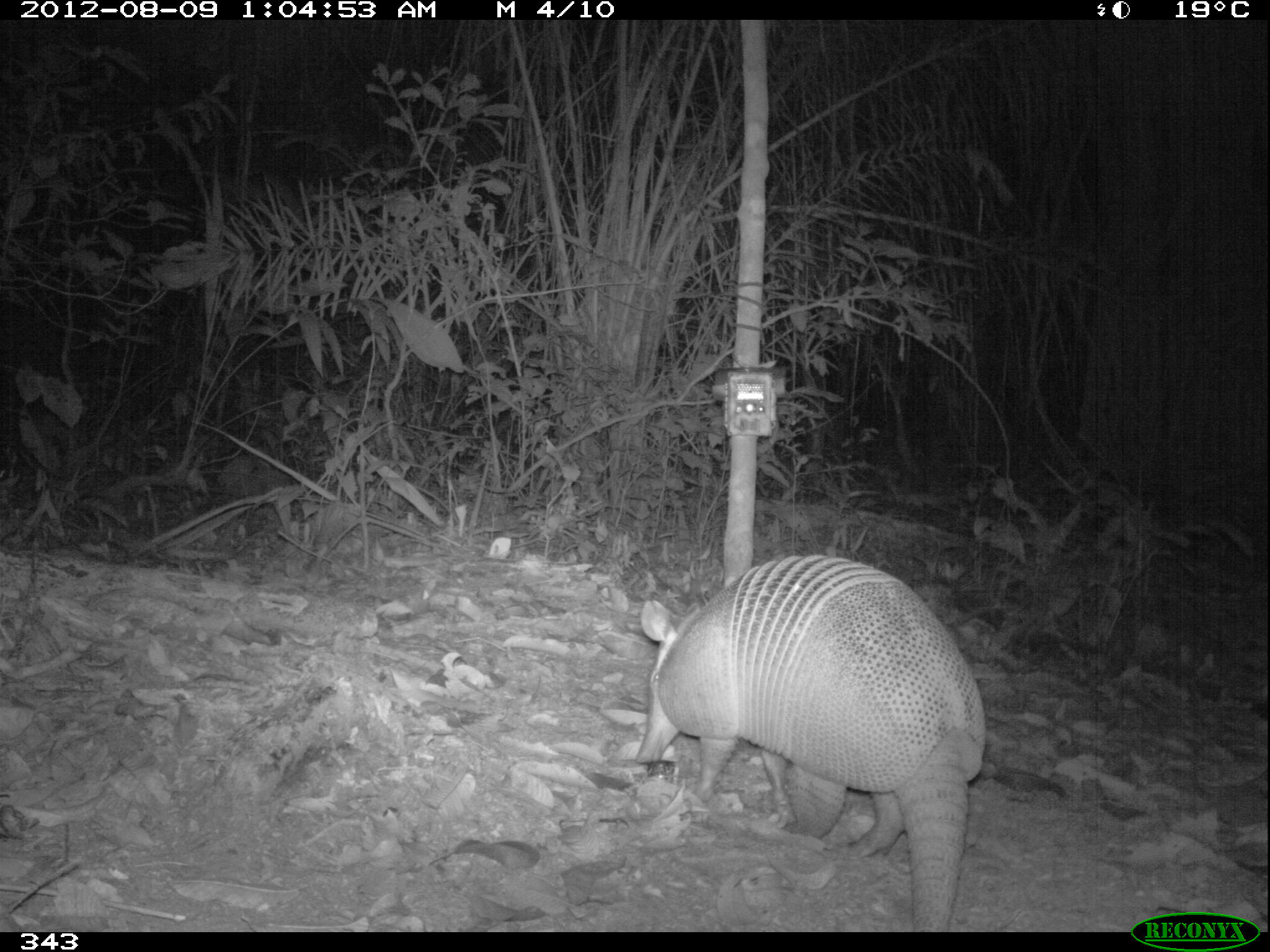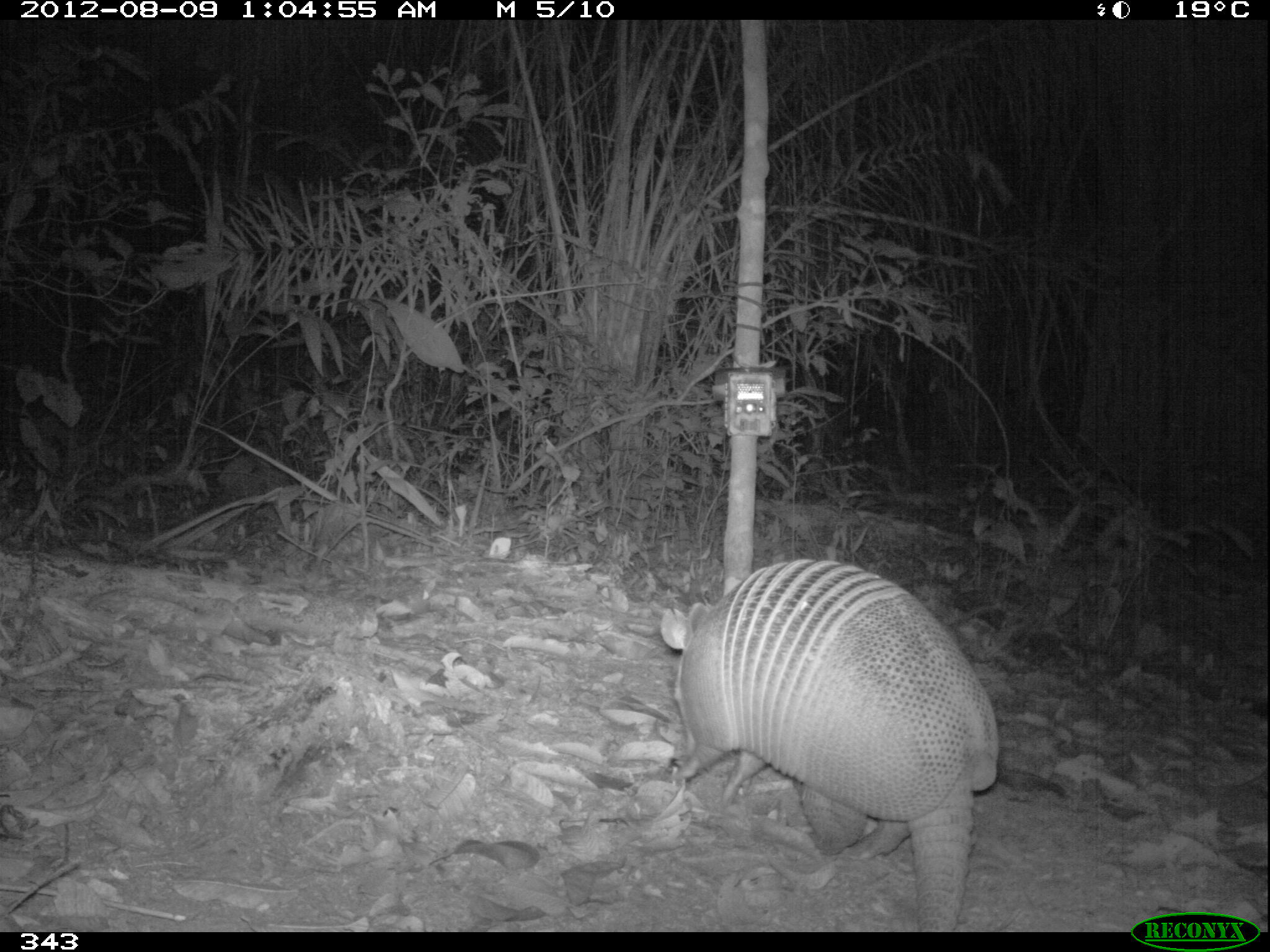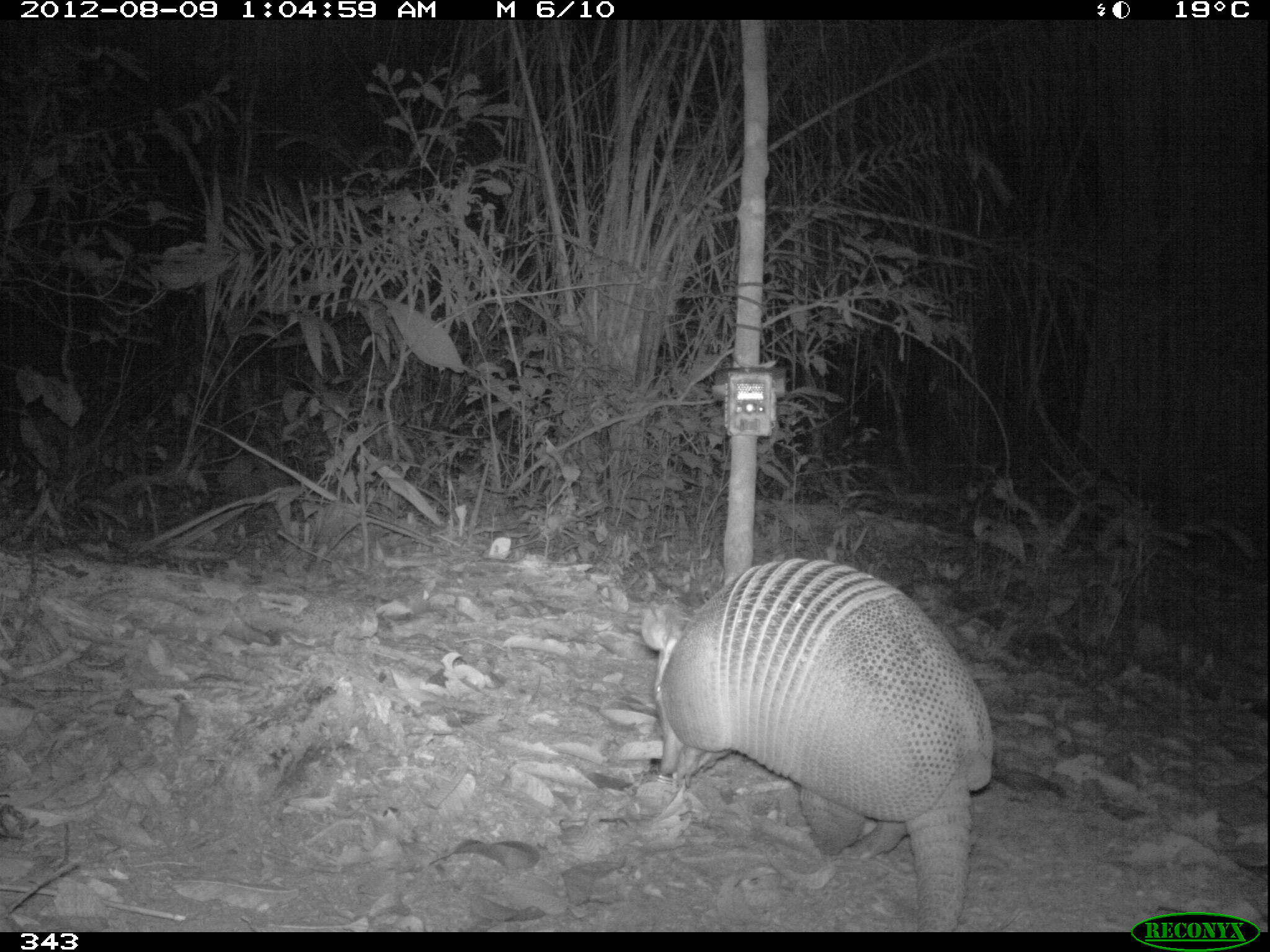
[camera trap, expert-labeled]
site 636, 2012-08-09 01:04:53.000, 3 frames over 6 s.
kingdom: Animalia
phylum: Chordata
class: Mammalia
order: Cingulata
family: Dasypodidae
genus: Dasypus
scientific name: Dasypus kappleri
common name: greater long-nosed armadillo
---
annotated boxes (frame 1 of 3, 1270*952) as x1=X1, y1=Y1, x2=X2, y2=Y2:
dasypus kappleri: x1=636, y1=553, x2=987, y2=931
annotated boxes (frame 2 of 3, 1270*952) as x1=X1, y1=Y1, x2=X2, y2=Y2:
dasypus kappleri: x1=660, y1=559, x2=1000, y2=931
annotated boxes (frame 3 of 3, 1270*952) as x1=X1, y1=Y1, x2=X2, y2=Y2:
dasypus kappleri: x1=643, y1=558, x2=996, y2=932